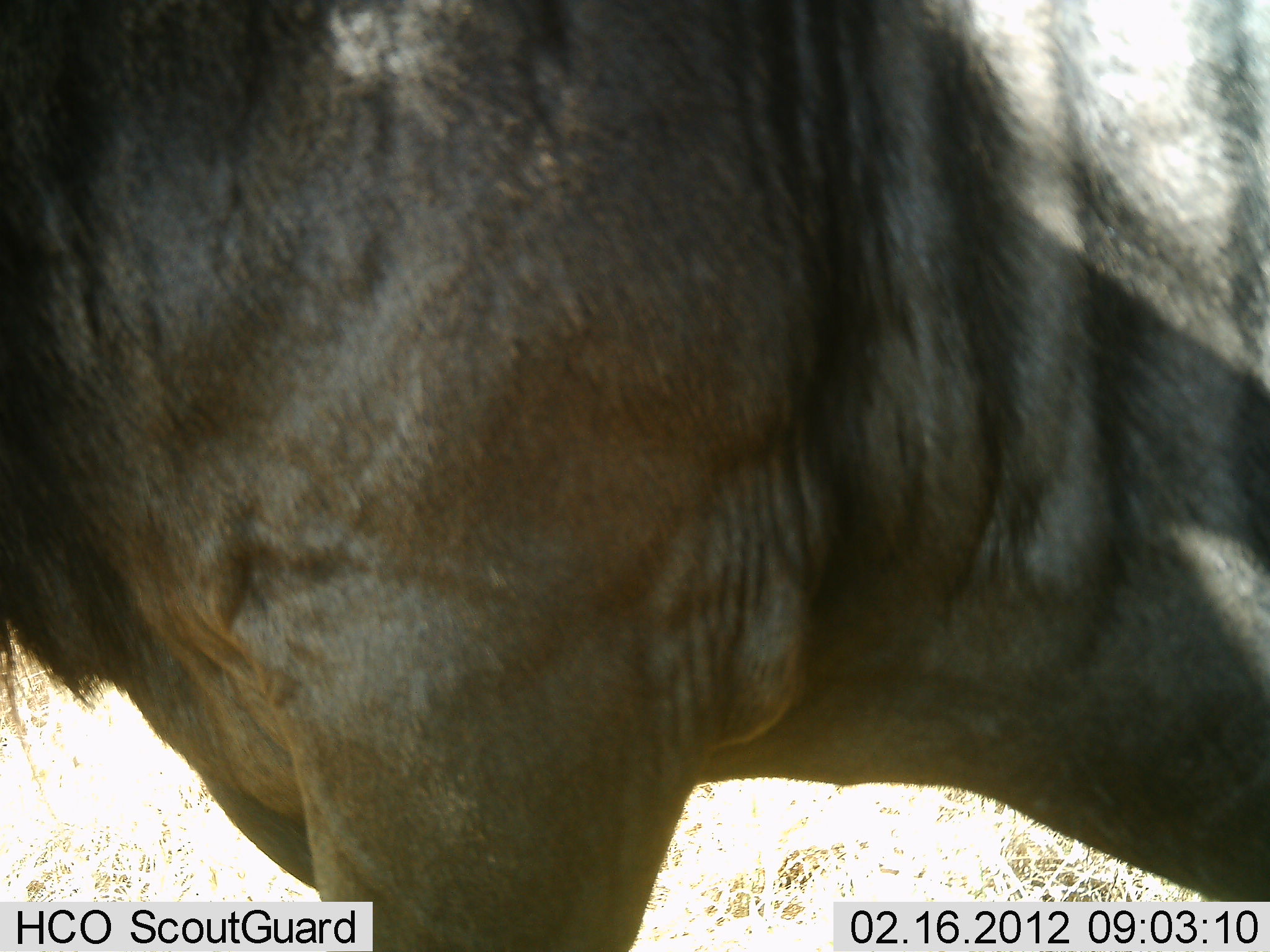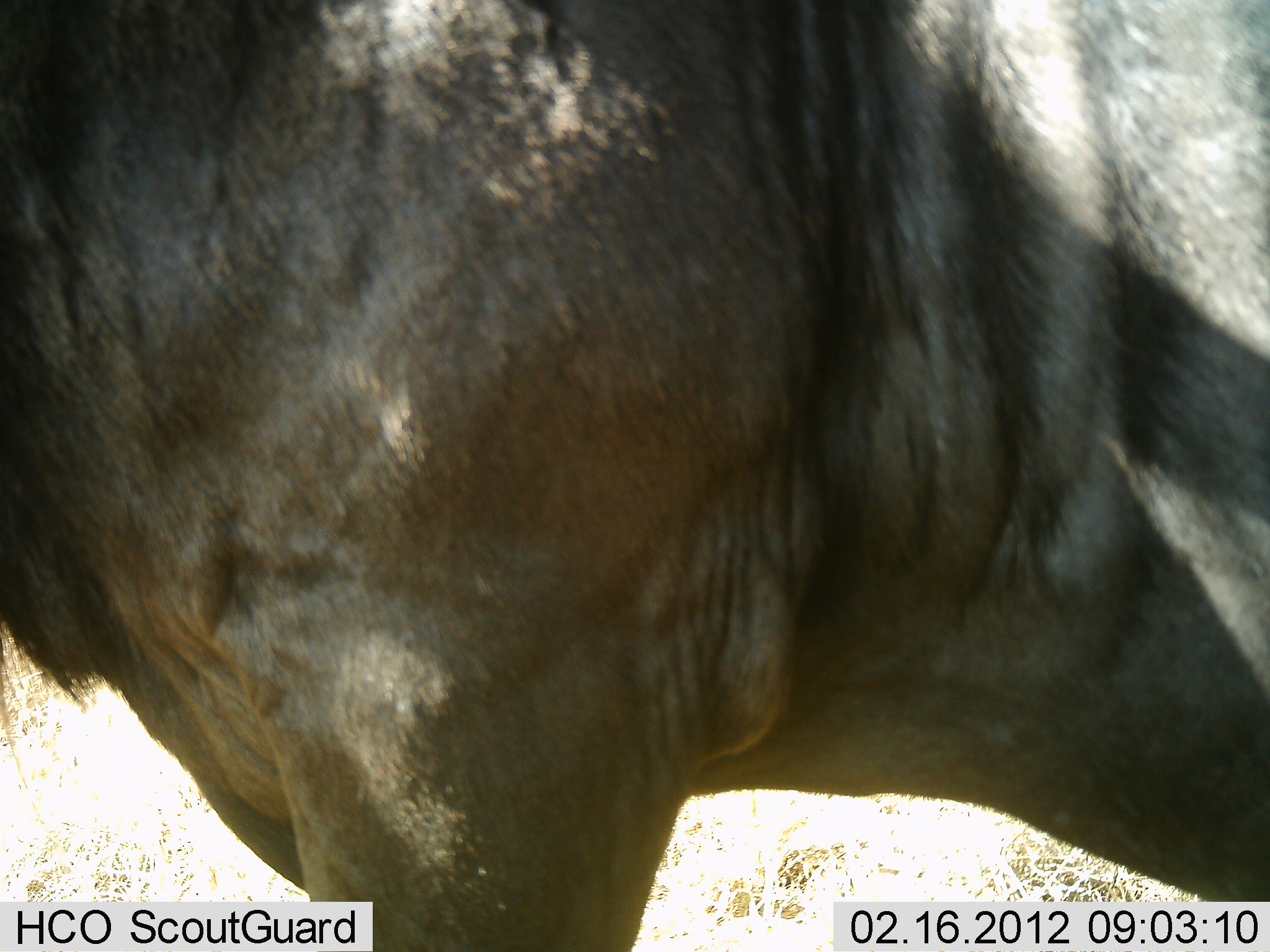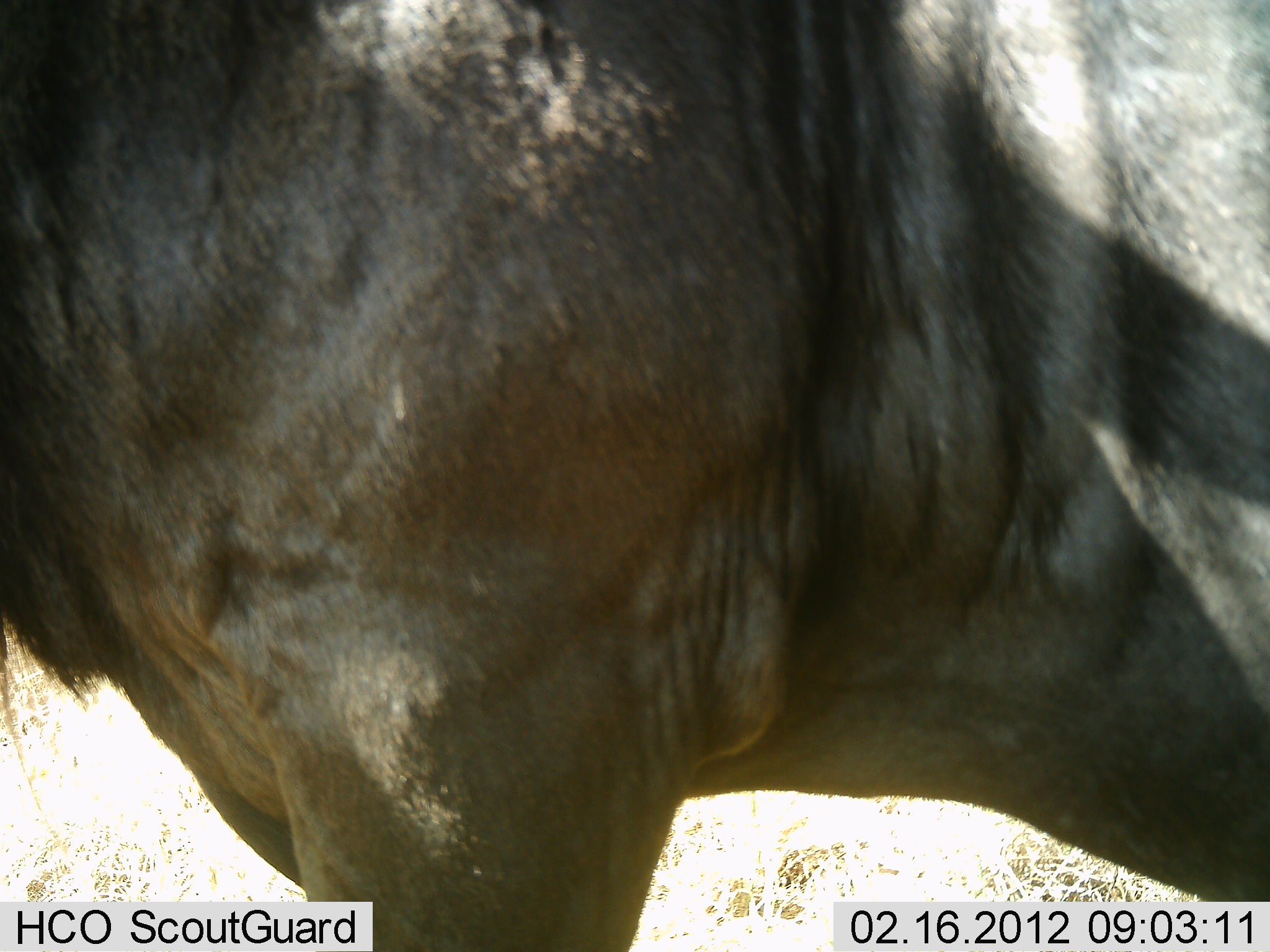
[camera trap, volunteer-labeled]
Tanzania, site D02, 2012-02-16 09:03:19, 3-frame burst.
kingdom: Animalia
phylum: Chordata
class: Mammalia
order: Artiodactyla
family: Bovidae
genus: Connochaetes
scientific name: Connochaetes taurinus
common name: blue wildebeest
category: wildebeest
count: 1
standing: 100%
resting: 0%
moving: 0%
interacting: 0%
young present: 0%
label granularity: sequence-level